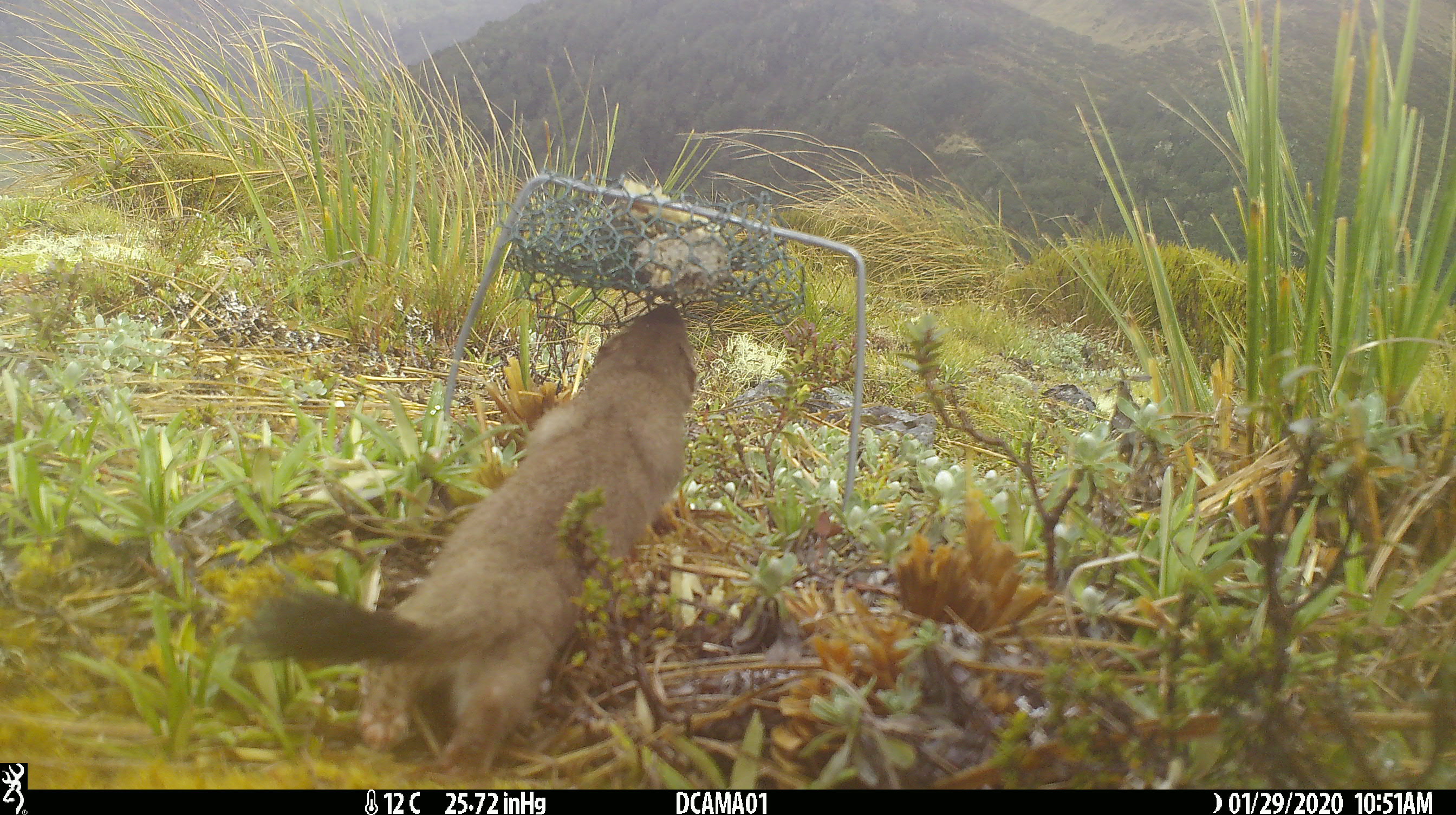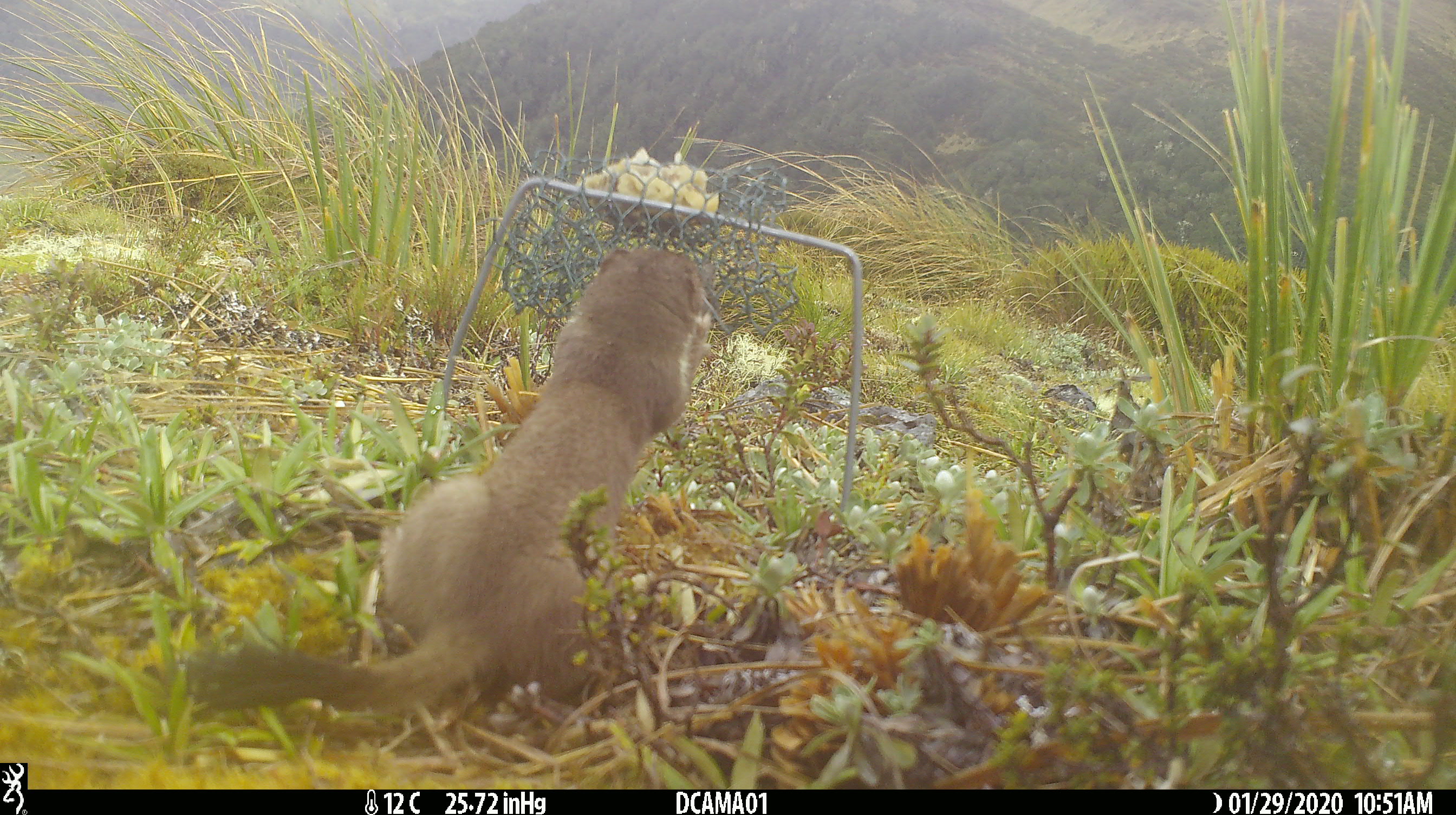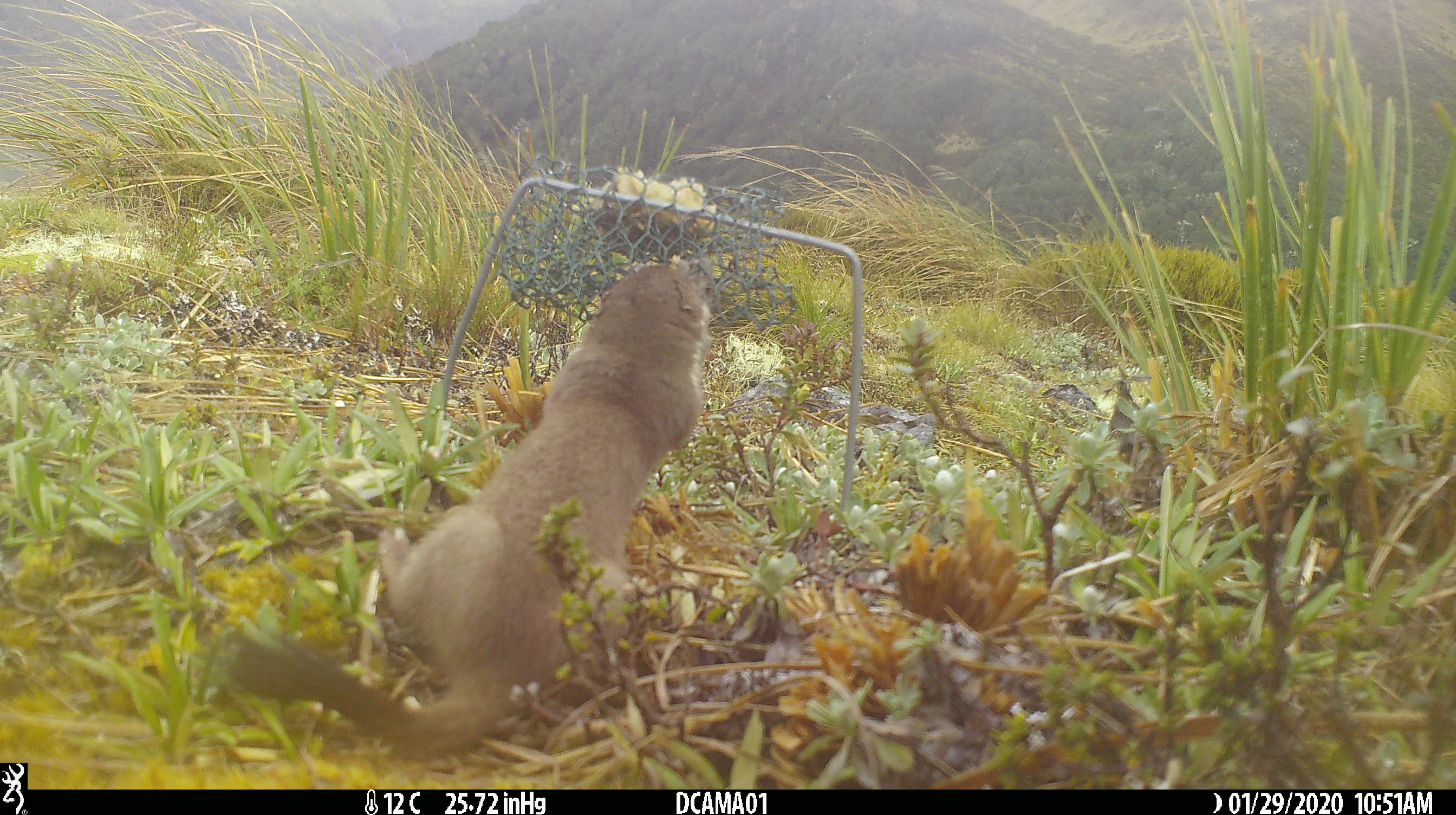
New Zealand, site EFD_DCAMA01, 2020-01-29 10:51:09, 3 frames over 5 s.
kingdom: Animalia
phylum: Chordata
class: Mammalia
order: Carnivora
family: Mustelidae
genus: Mustela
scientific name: Mustela erminea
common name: stoat